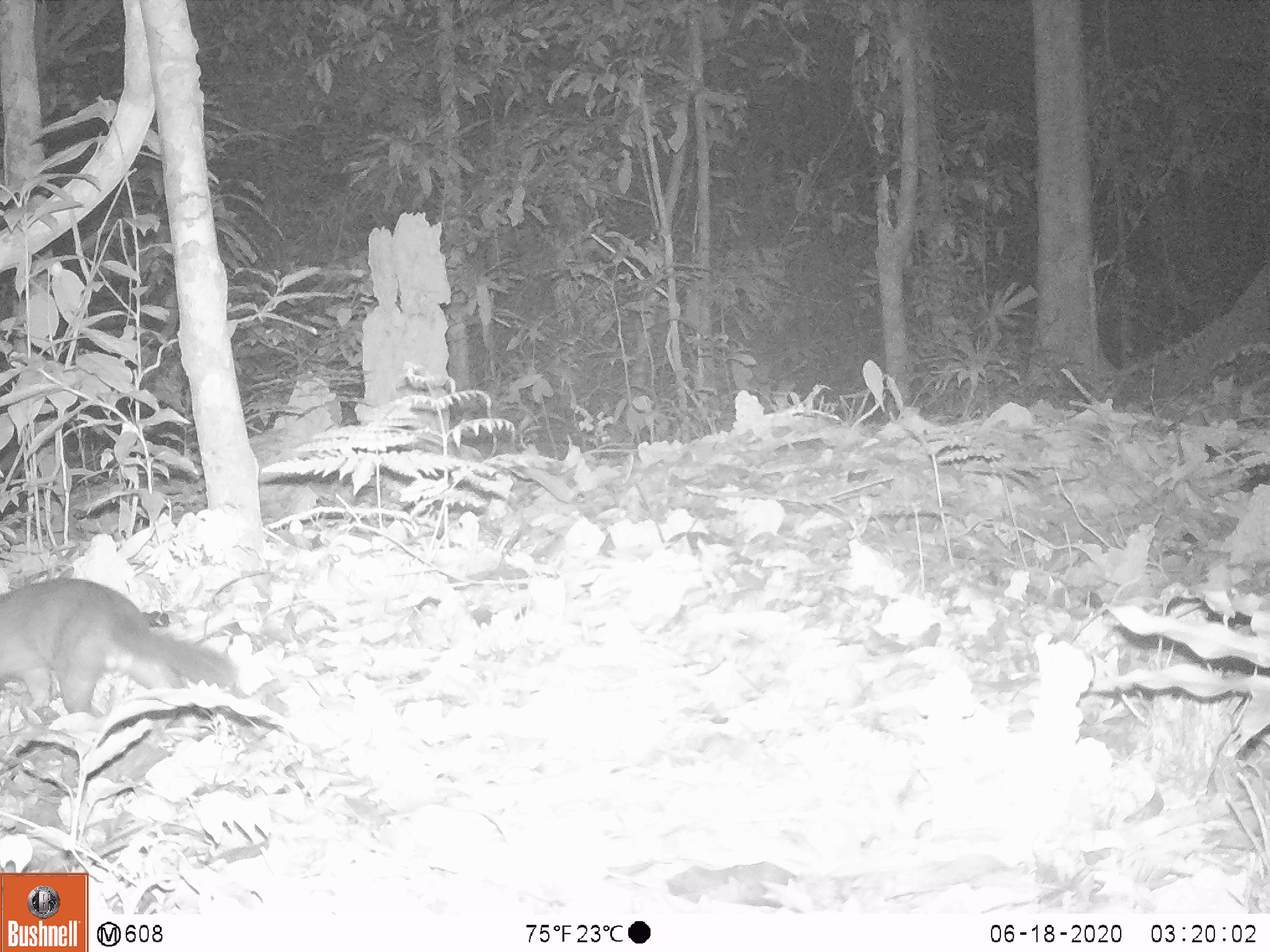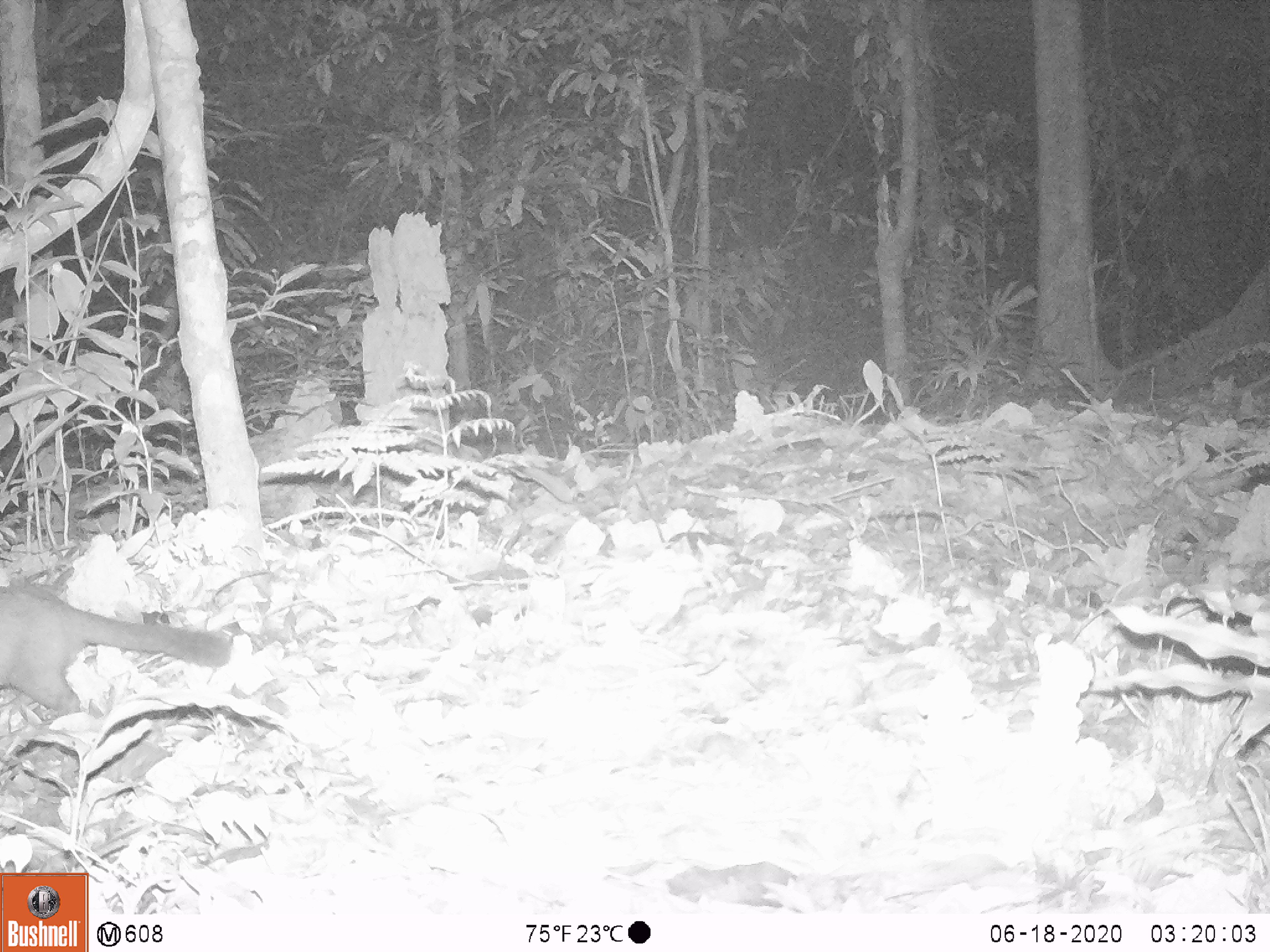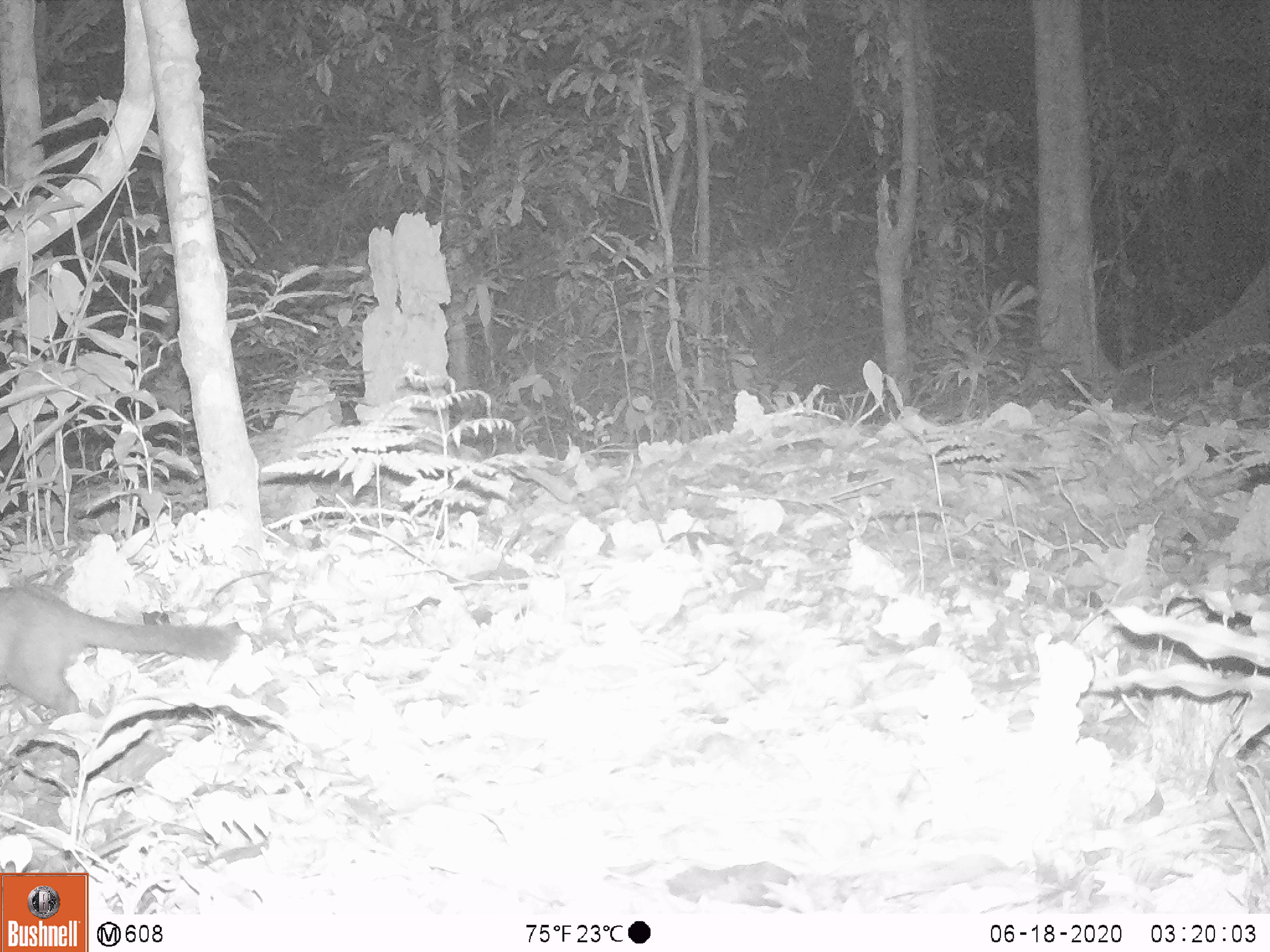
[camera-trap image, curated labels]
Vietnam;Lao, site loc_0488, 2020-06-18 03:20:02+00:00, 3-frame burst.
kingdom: Animalia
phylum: Chordata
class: Mammalia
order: Carnivora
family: Mustelidae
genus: Melogale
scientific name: Melogale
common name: ferret badger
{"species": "ferret badger (Melogale)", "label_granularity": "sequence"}